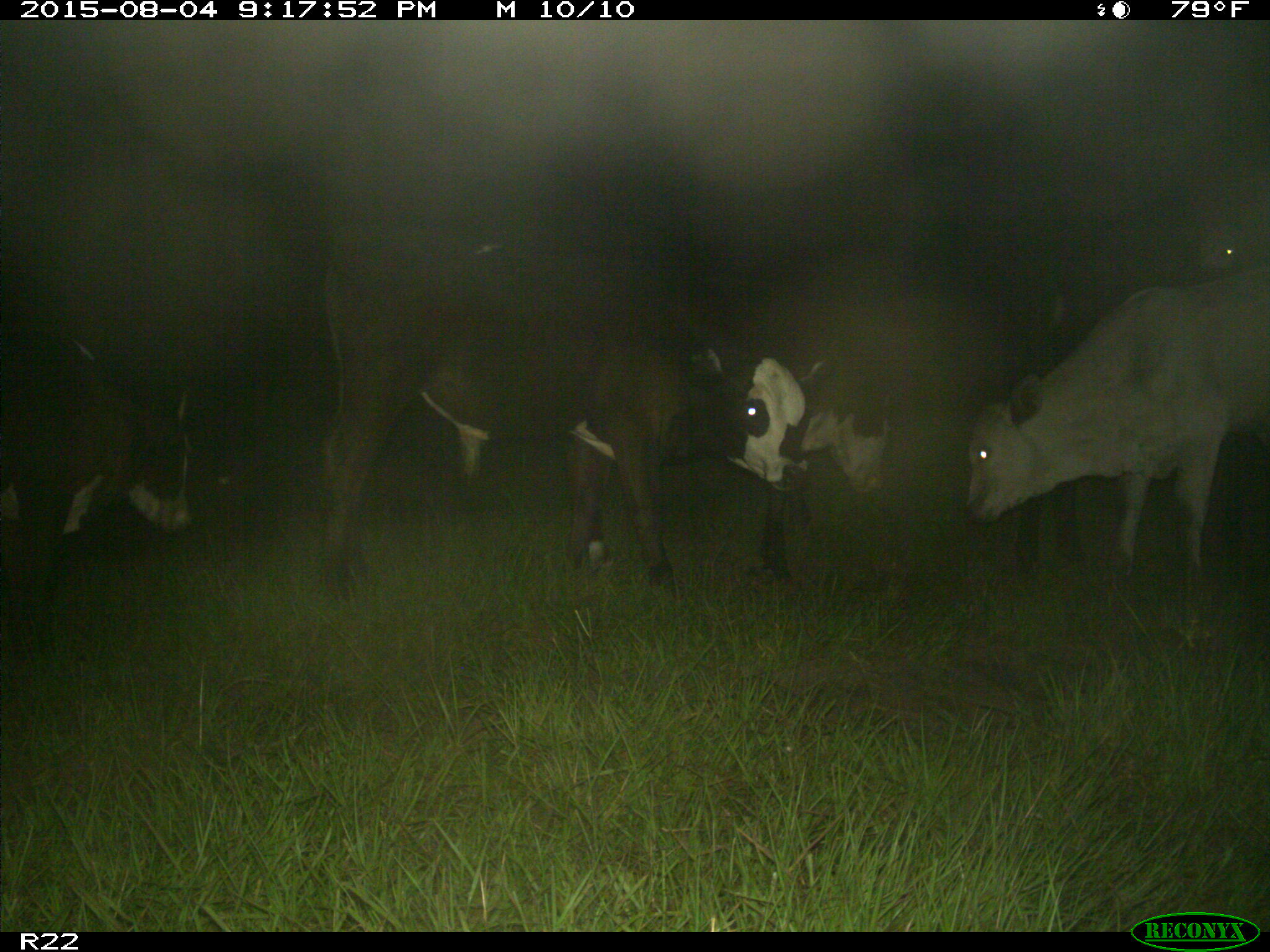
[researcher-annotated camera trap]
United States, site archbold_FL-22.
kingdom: Animalia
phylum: Chordata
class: Mammalia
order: Artiodactyla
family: Bovidae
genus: Bos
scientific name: Bos taurus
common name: domestic cow